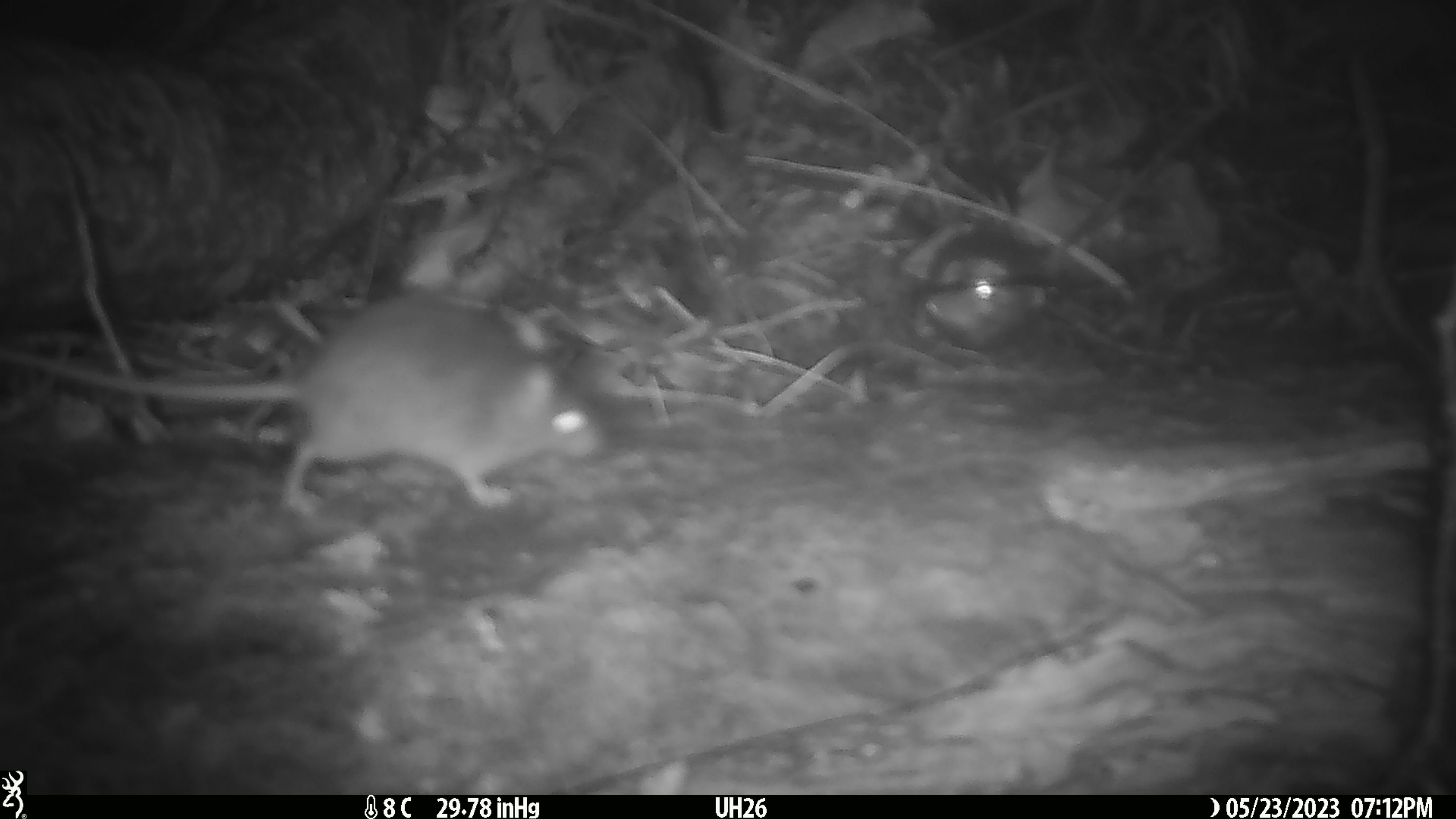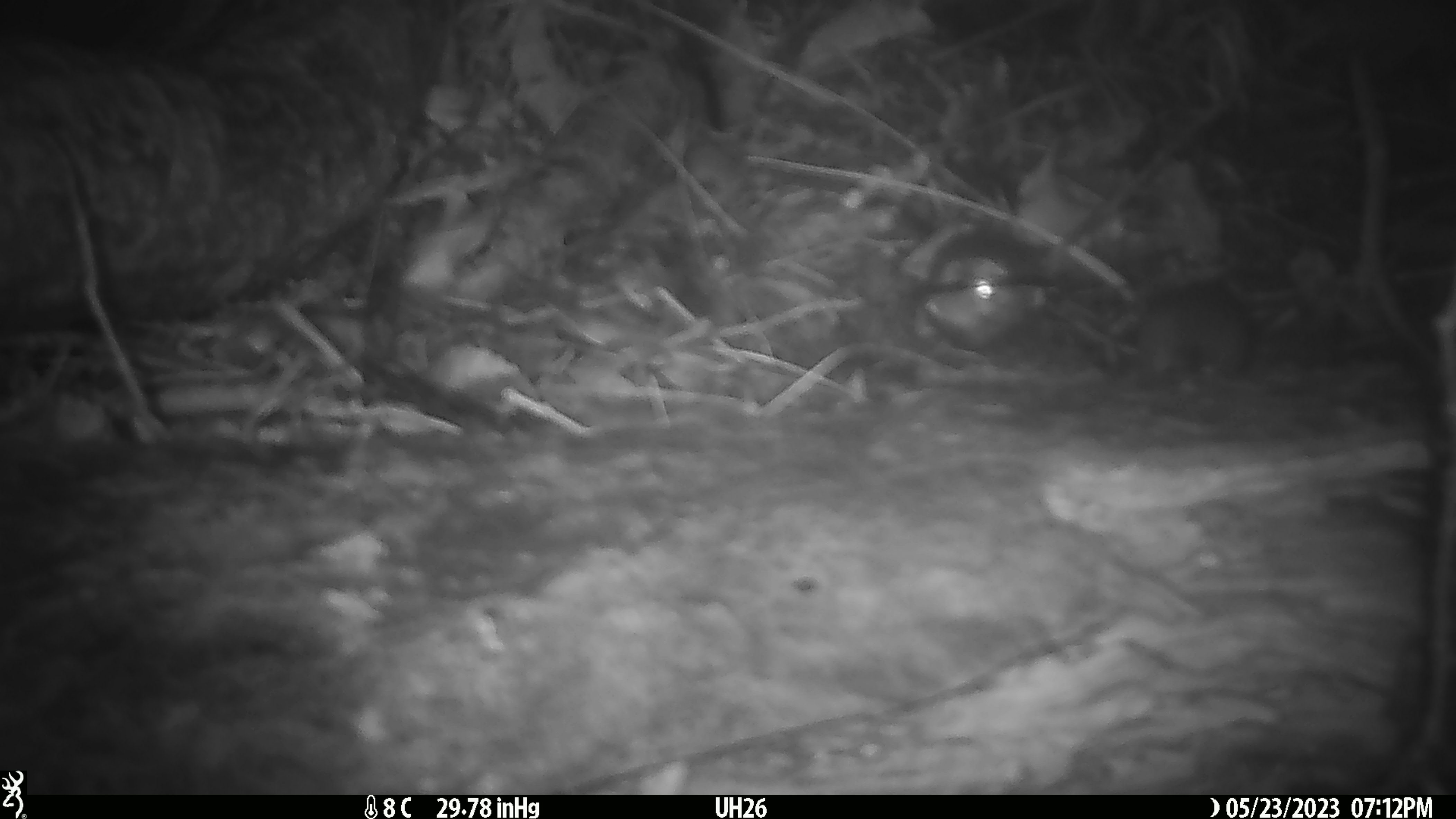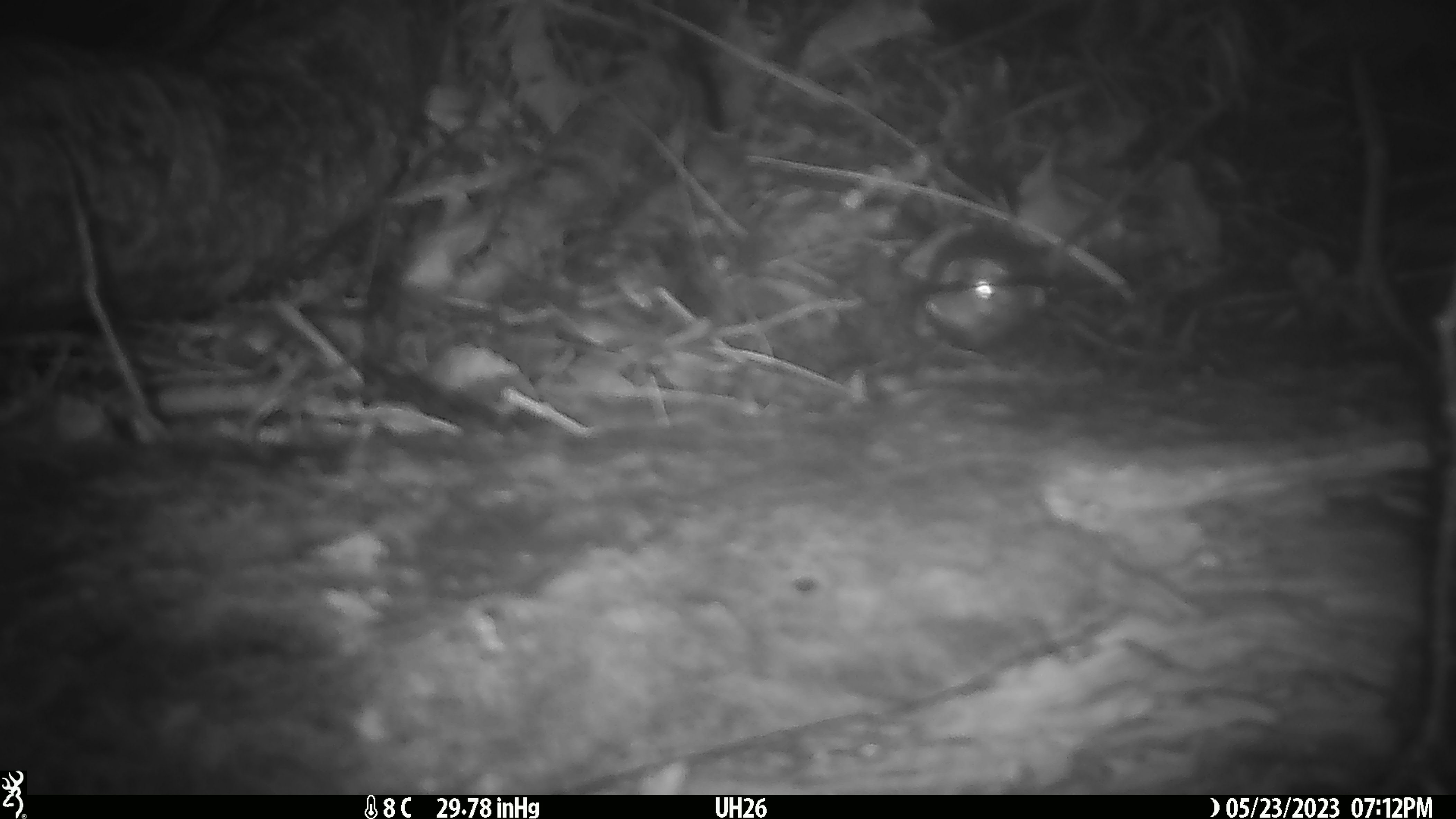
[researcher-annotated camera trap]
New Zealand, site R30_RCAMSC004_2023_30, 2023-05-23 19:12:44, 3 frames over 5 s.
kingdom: Animalia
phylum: Chordata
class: Mammalia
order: Rodentia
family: Muridae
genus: Mus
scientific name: Mus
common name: mouse